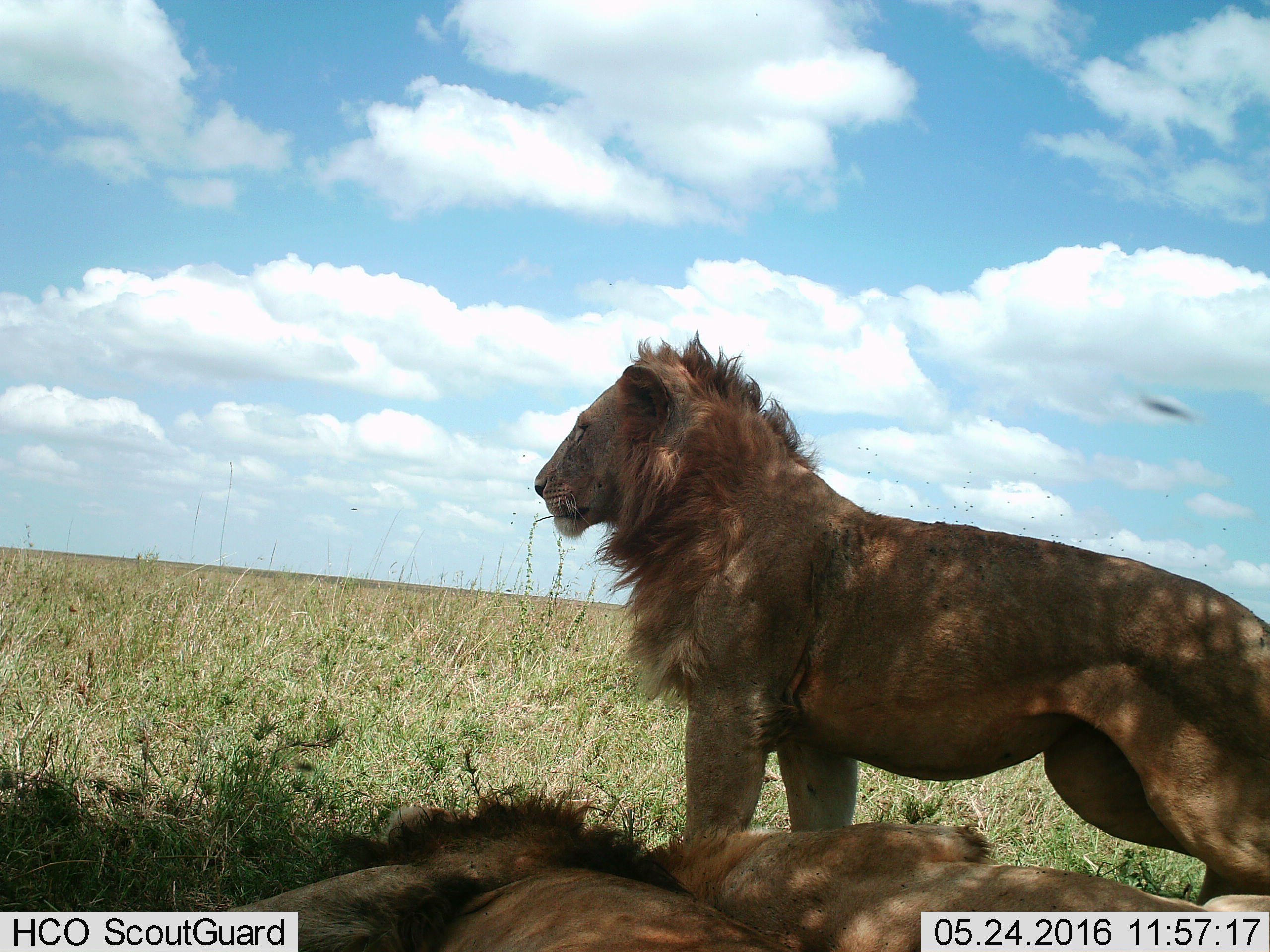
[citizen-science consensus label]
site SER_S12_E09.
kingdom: Animalia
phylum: Chordata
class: Mammalia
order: Carnivora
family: Felidae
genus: Panthera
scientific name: Panthera leo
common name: lion male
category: lionmale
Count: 3.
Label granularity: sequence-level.